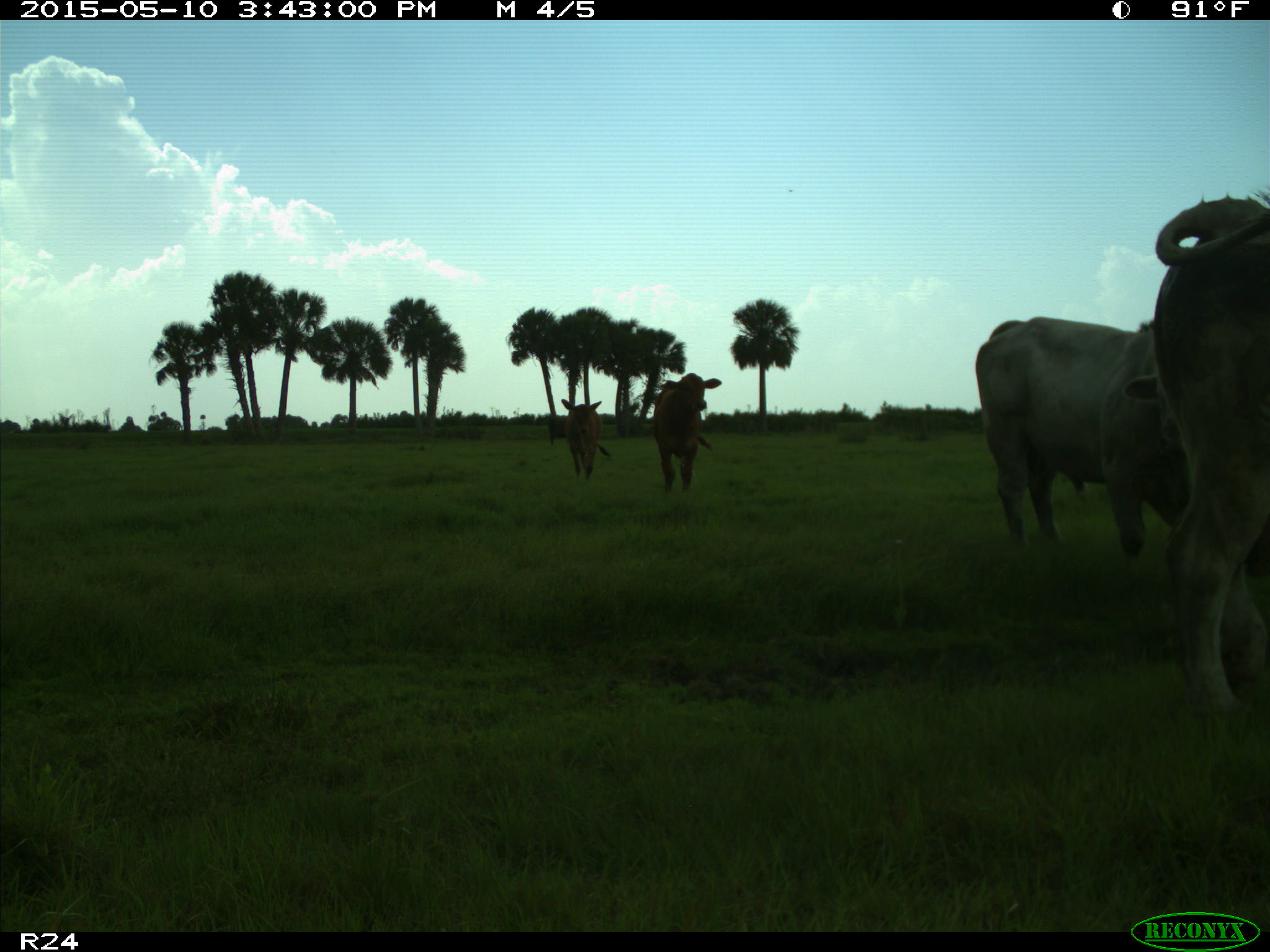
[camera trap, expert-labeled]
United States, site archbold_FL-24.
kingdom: Animalia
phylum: Chordata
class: Mammalia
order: Artiodactyla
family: Bovidae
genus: Bos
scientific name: Bos taurus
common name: domestic cow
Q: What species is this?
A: Bos taurus (domestic cow).